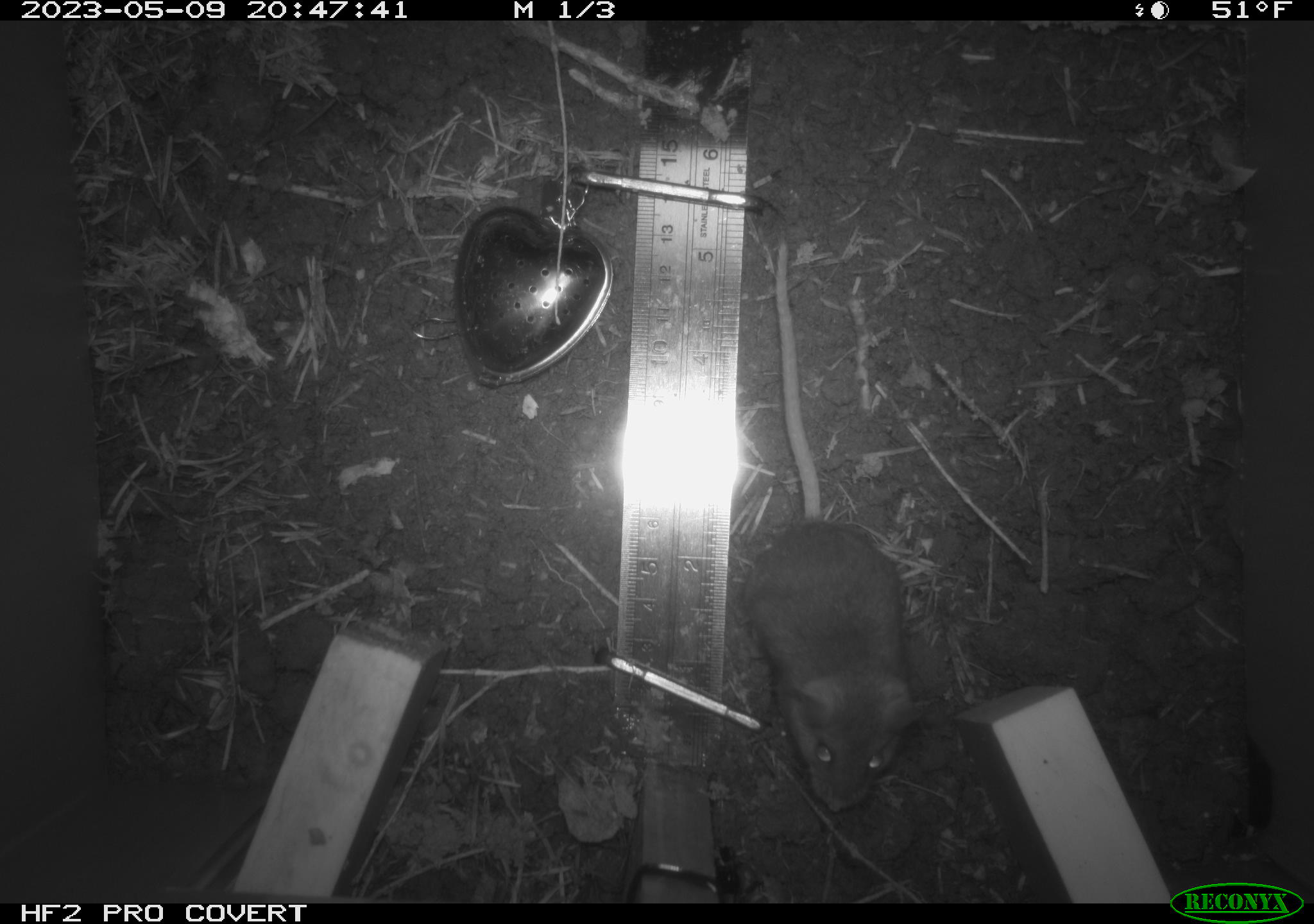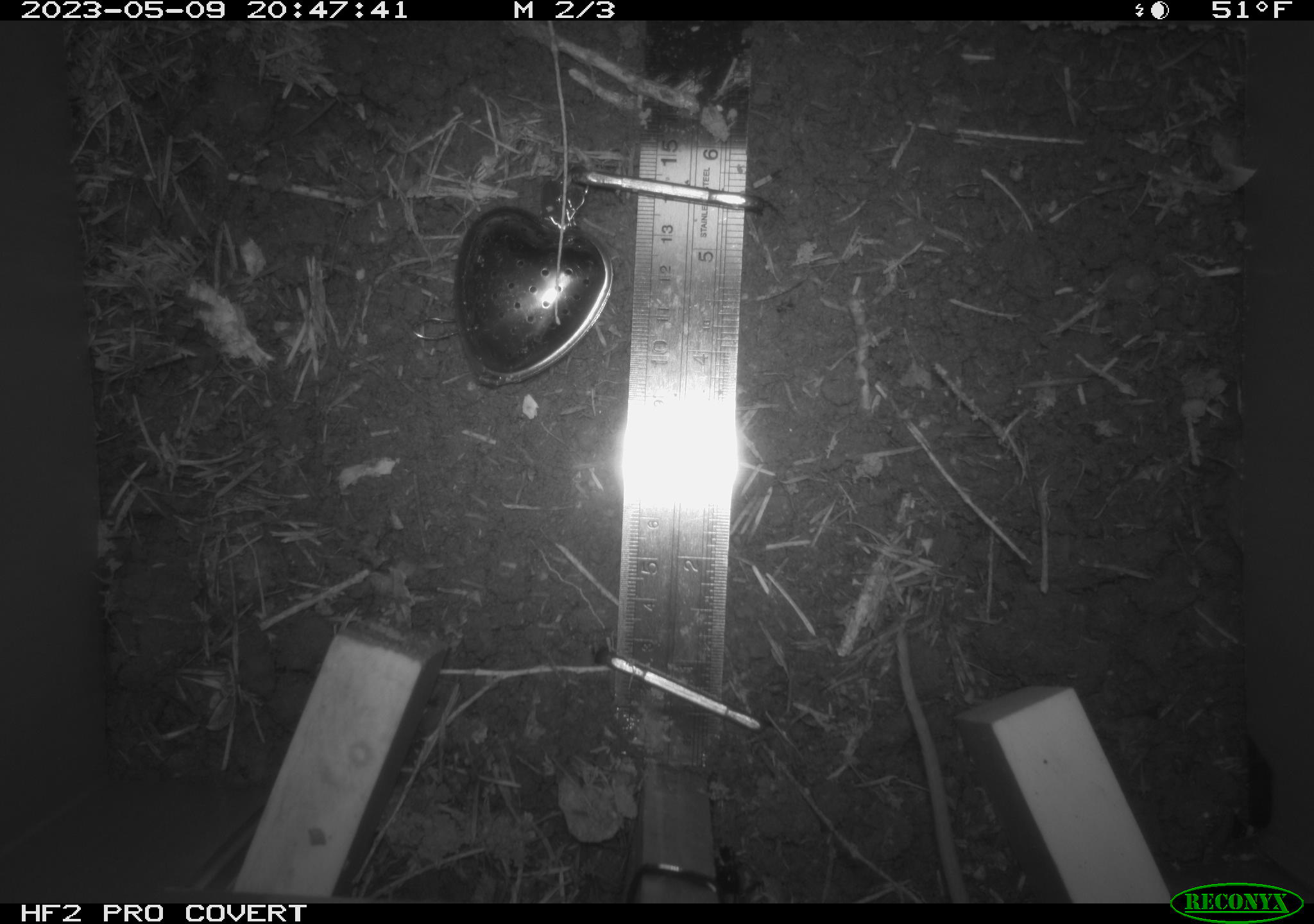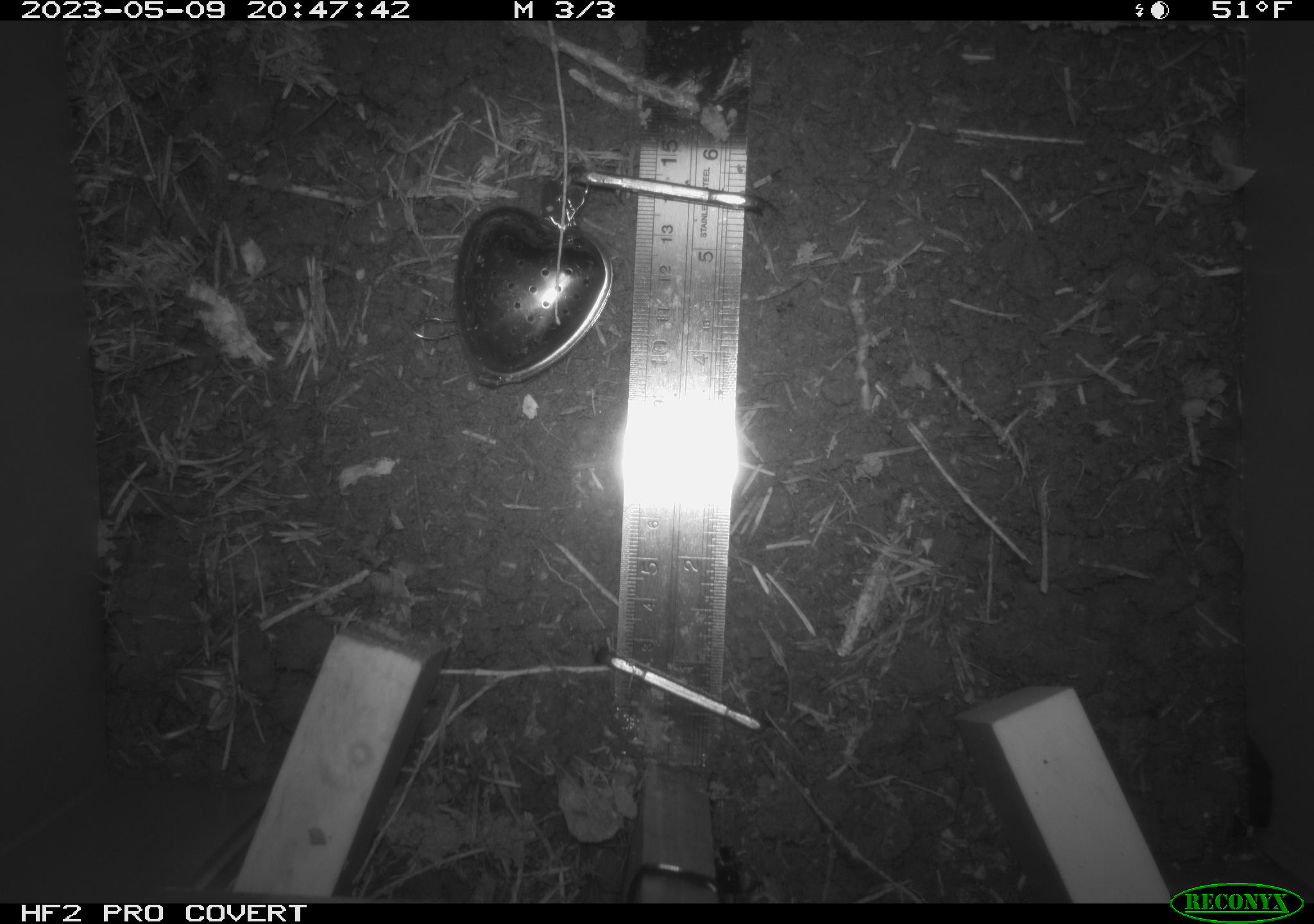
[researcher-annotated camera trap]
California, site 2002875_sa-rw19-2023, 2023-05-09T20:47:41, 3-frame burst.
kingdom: Animalia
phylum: Chordata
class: Mammalia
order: Rodentia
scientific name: Rodentia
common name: mouse species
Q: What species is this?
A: Mouse species (Rodentia).